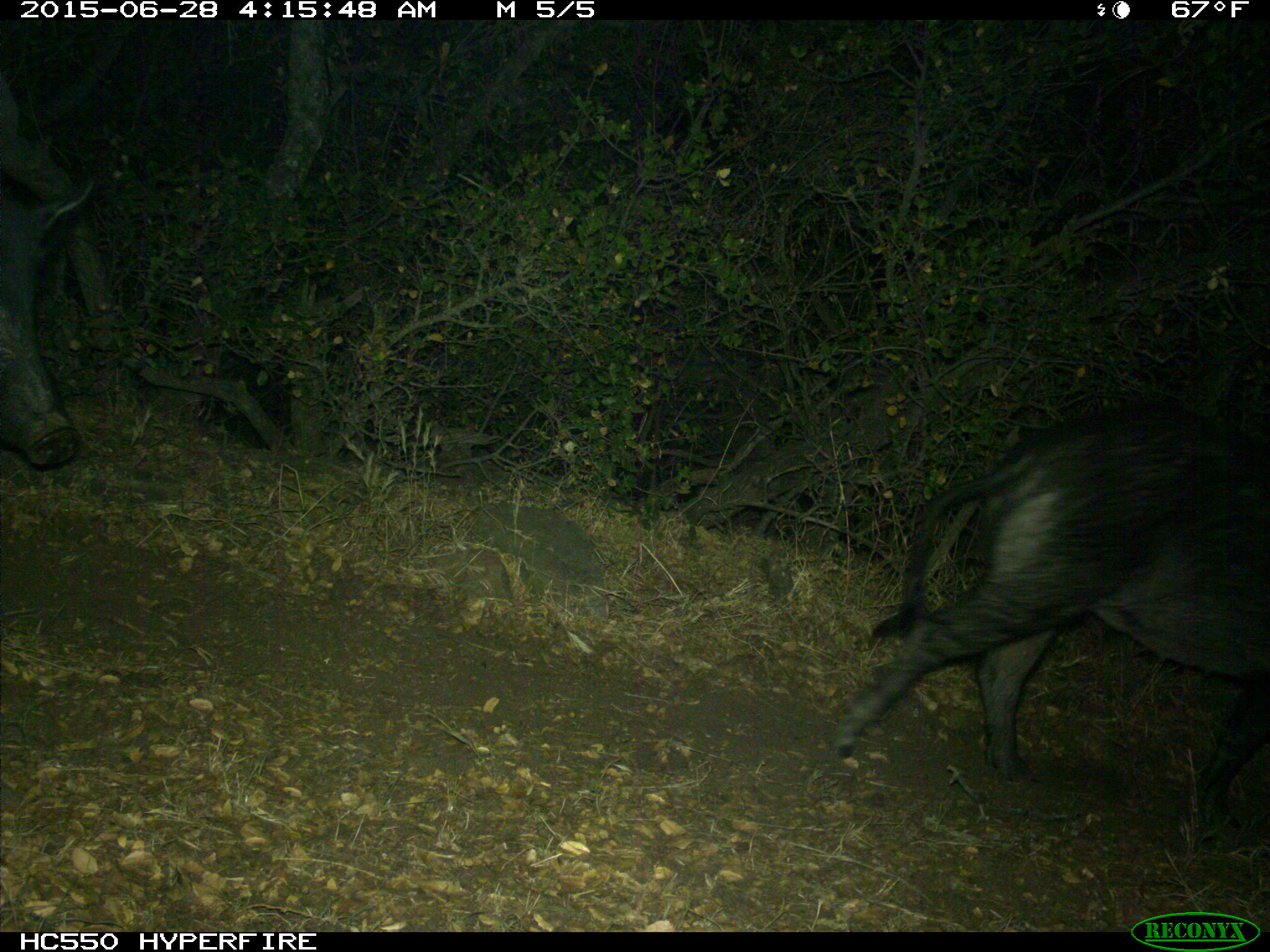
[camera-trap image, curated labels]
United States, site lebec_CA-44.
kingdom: Animalia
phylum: Chordata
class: Mammalia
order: Artiodactyla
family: Suidae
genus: Sus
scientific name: Sus scrofa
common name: wild boar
Sus scrofa (wild boar).